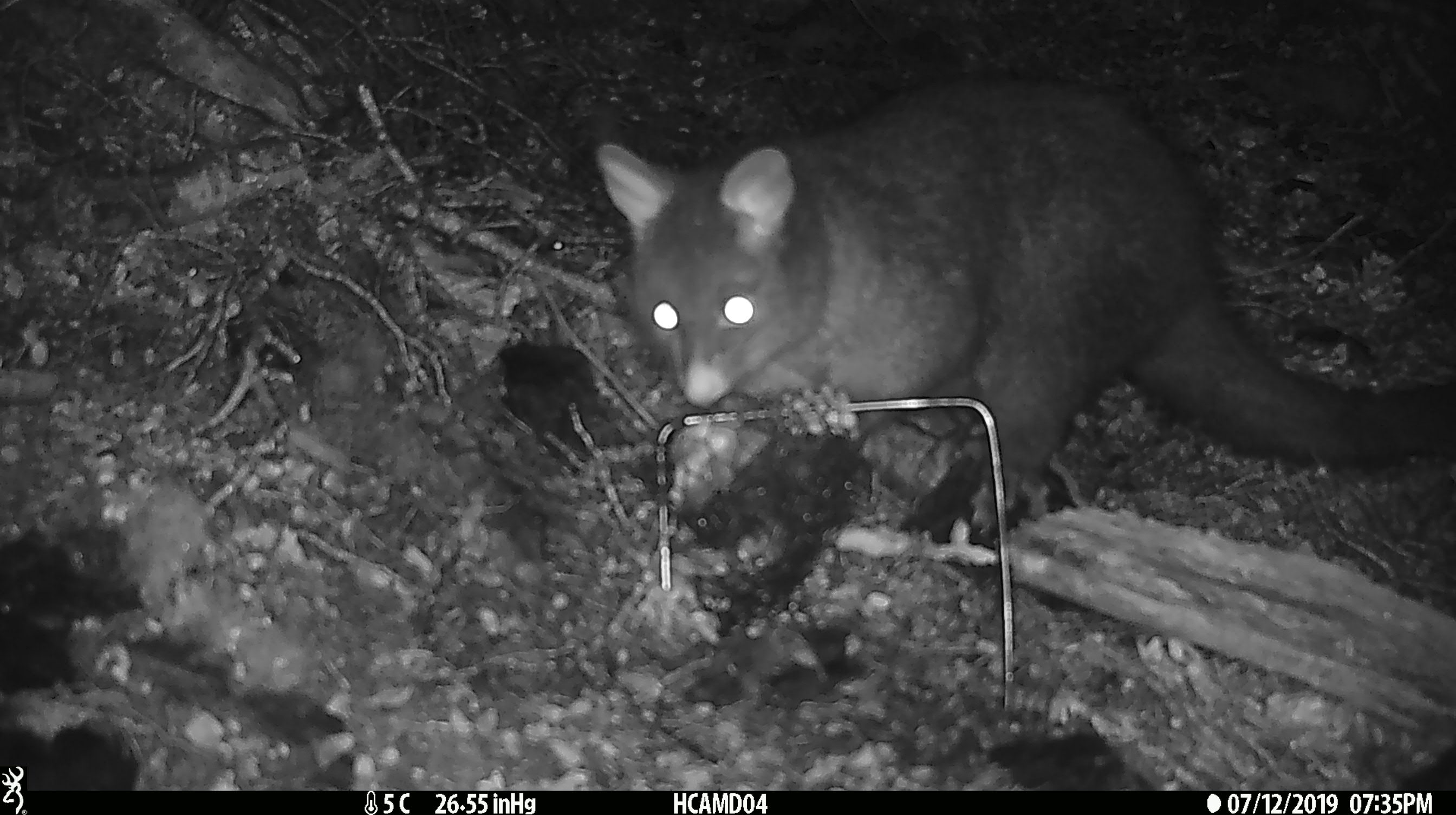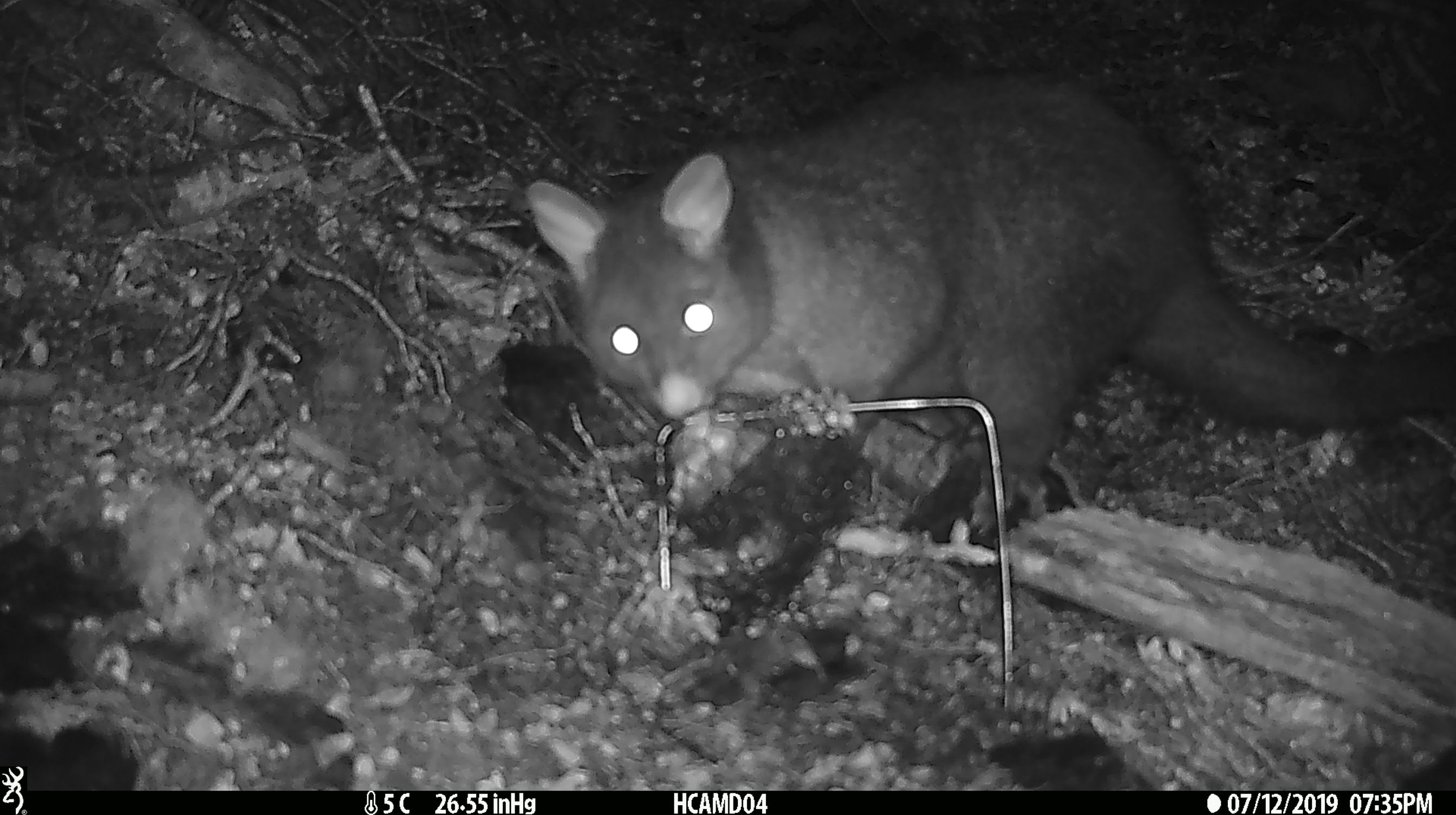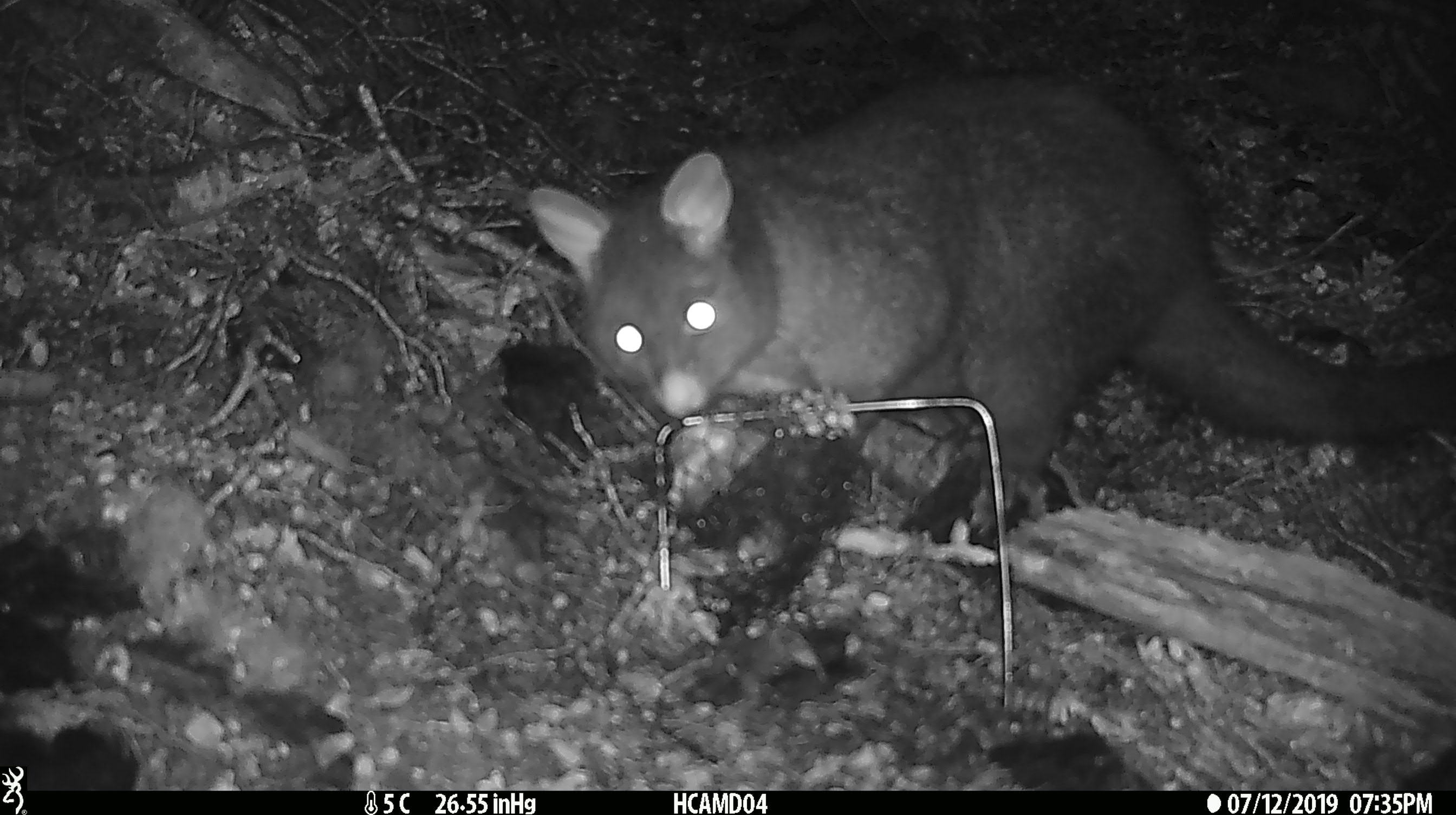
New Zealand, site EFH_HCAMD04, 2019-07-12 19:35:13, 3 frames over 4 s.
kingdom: Animalia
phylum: Chordata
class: Mammalia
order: Diprotodontia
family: Phalangeridae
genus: Trichosurus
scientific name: Trichosurus vulpecula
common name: common brushtail possum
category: possum